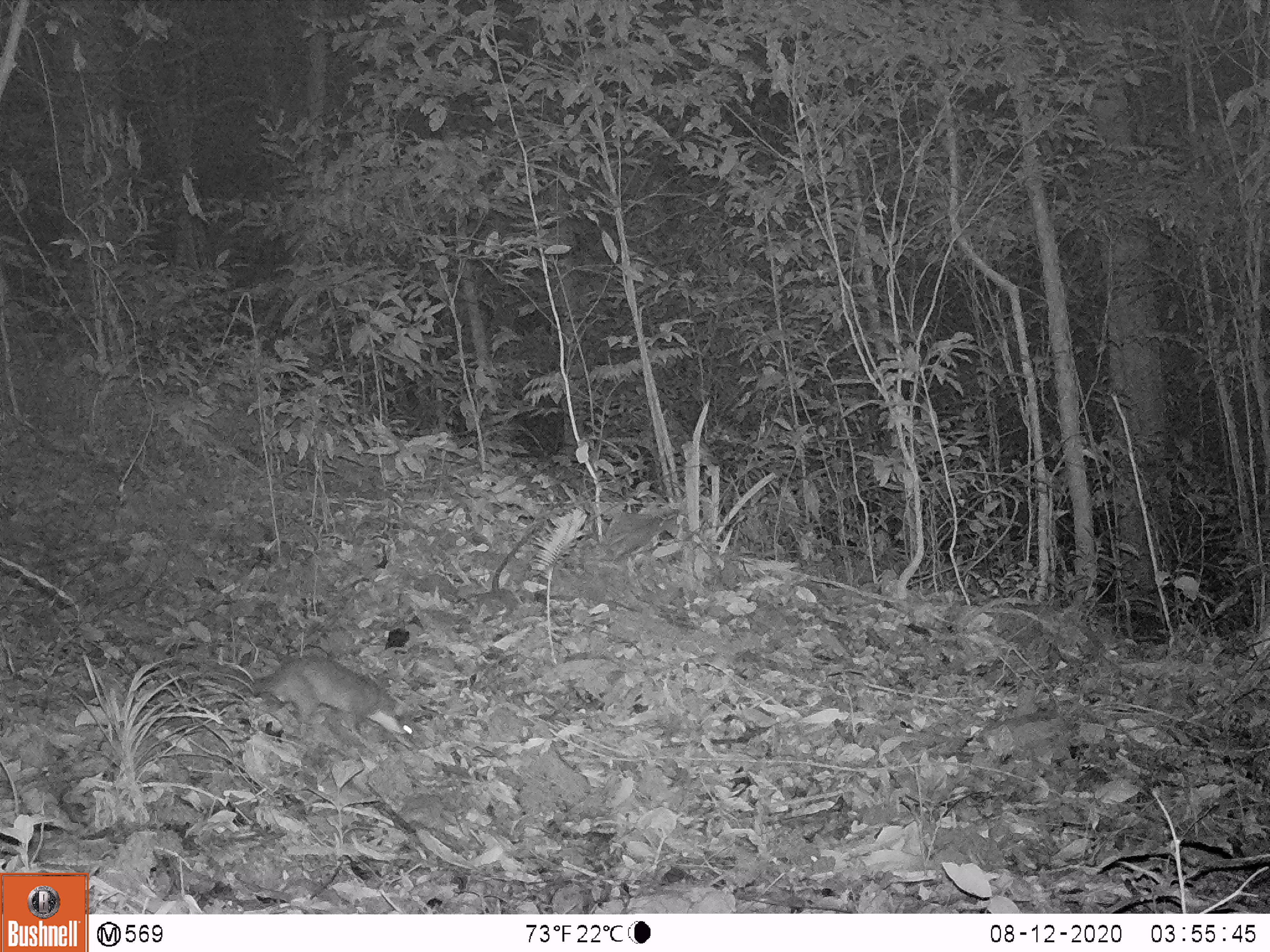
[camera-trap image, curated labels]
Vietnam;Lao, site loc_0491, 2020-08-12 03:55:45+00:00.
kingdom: Animalia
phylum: Chordata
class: Mammalia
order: Carnivora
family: Mustelidae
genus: Melogale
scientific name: Melogale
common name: ferret badger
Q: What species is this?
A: Ferret badger (Melogale).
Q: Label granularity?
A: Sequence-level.